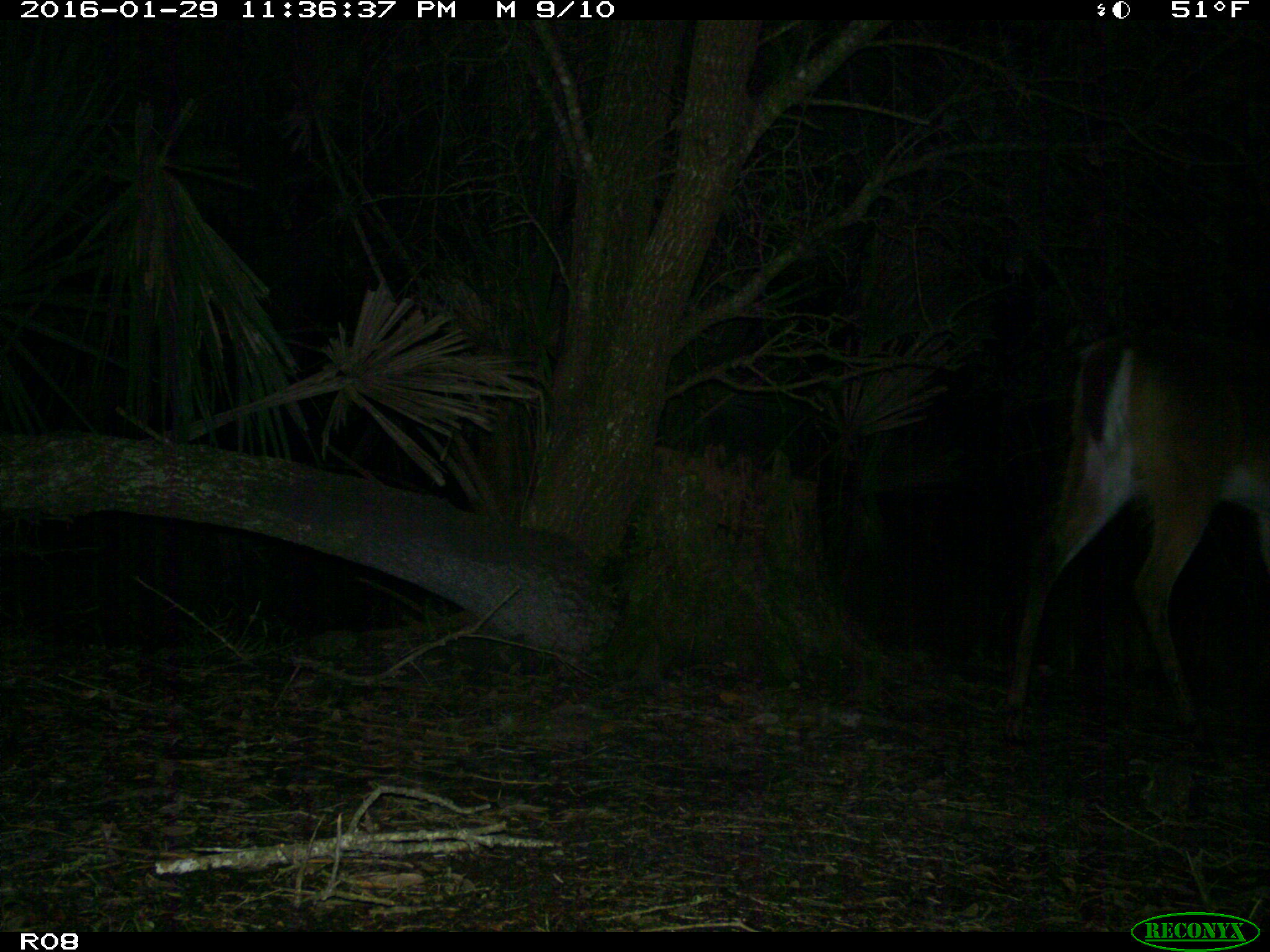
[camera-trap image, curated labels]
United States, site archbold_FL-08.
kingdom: Animalia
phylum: Chordata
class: Mammalia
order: Artiodactyla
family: Cervidae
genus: Odocoileus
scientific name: Odocoileus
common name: deer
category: unidentified deer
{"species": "unidentified deer (deer) (Odocoileus)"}